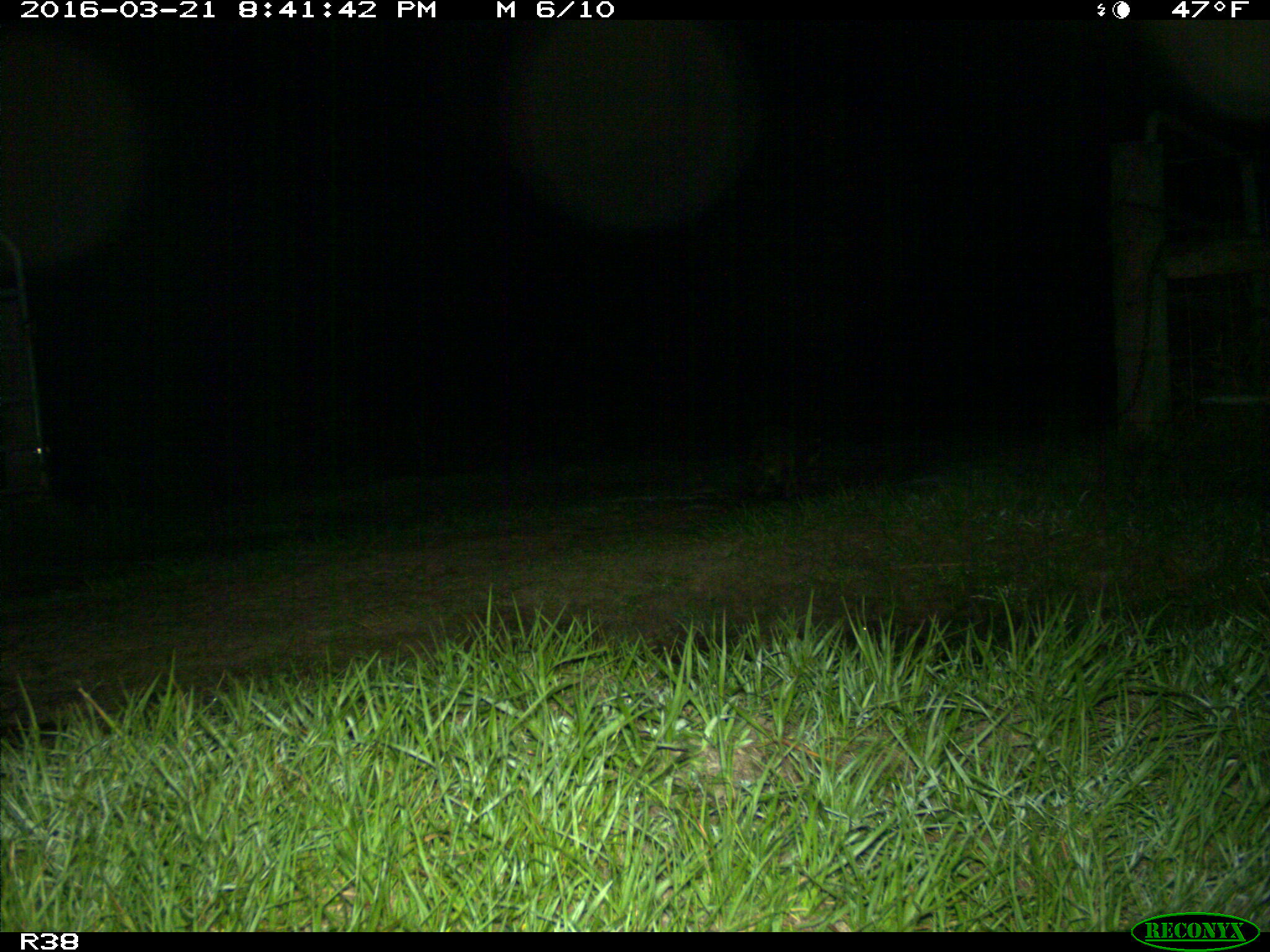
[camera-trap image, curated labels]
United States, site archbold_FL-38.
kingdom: Animalia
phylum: Chordata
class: Mammalia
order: Carnivora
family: Procyonidae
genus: Procyon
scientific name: Procyon lotor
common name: common raccoon